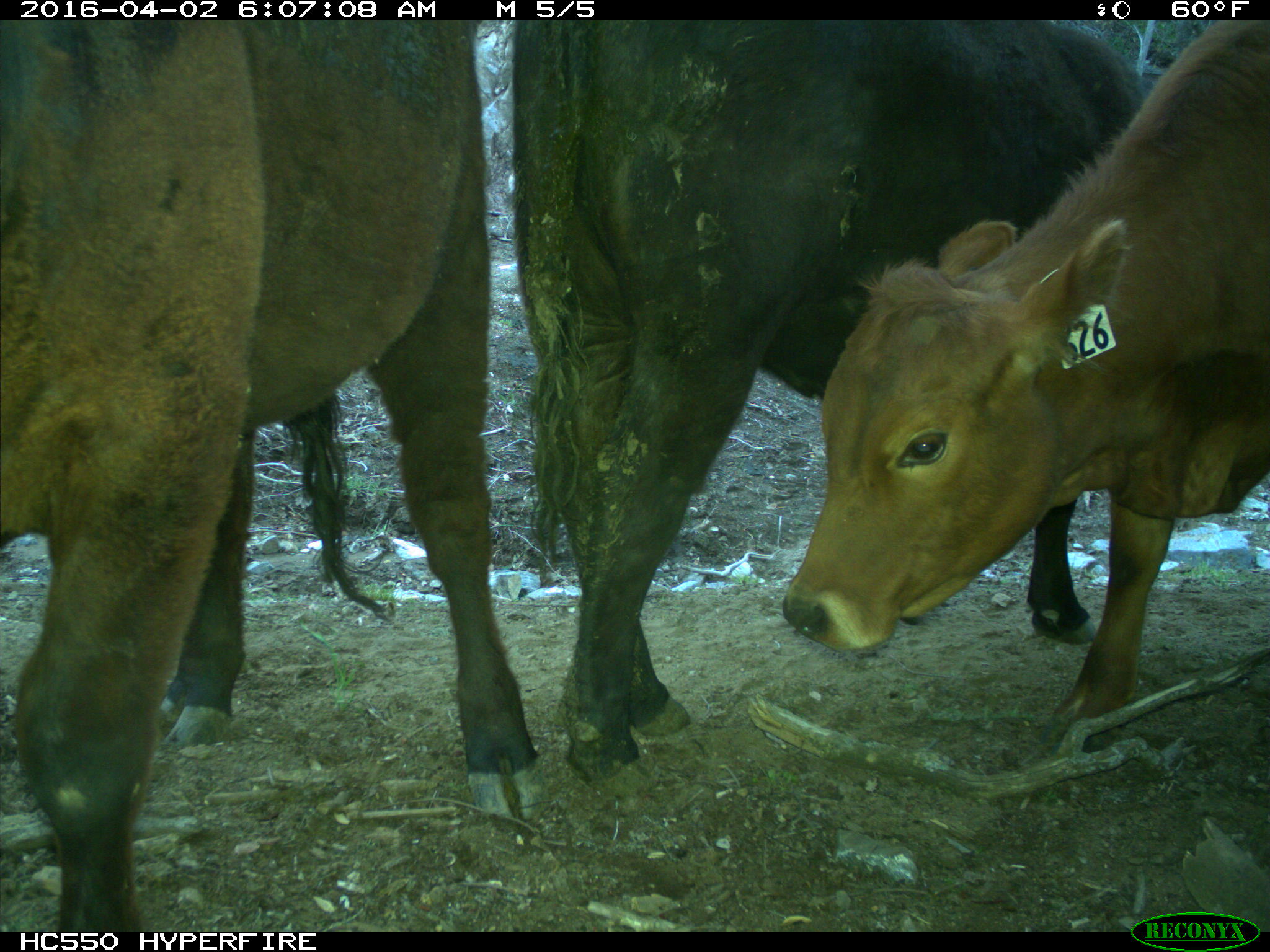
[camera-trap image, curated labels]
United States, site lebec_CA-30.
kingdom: Animalia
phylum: Chordata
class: Mammalia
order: Artiodactyla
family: Bovidae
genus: Bos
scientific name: Bos taurus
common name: domestic cow